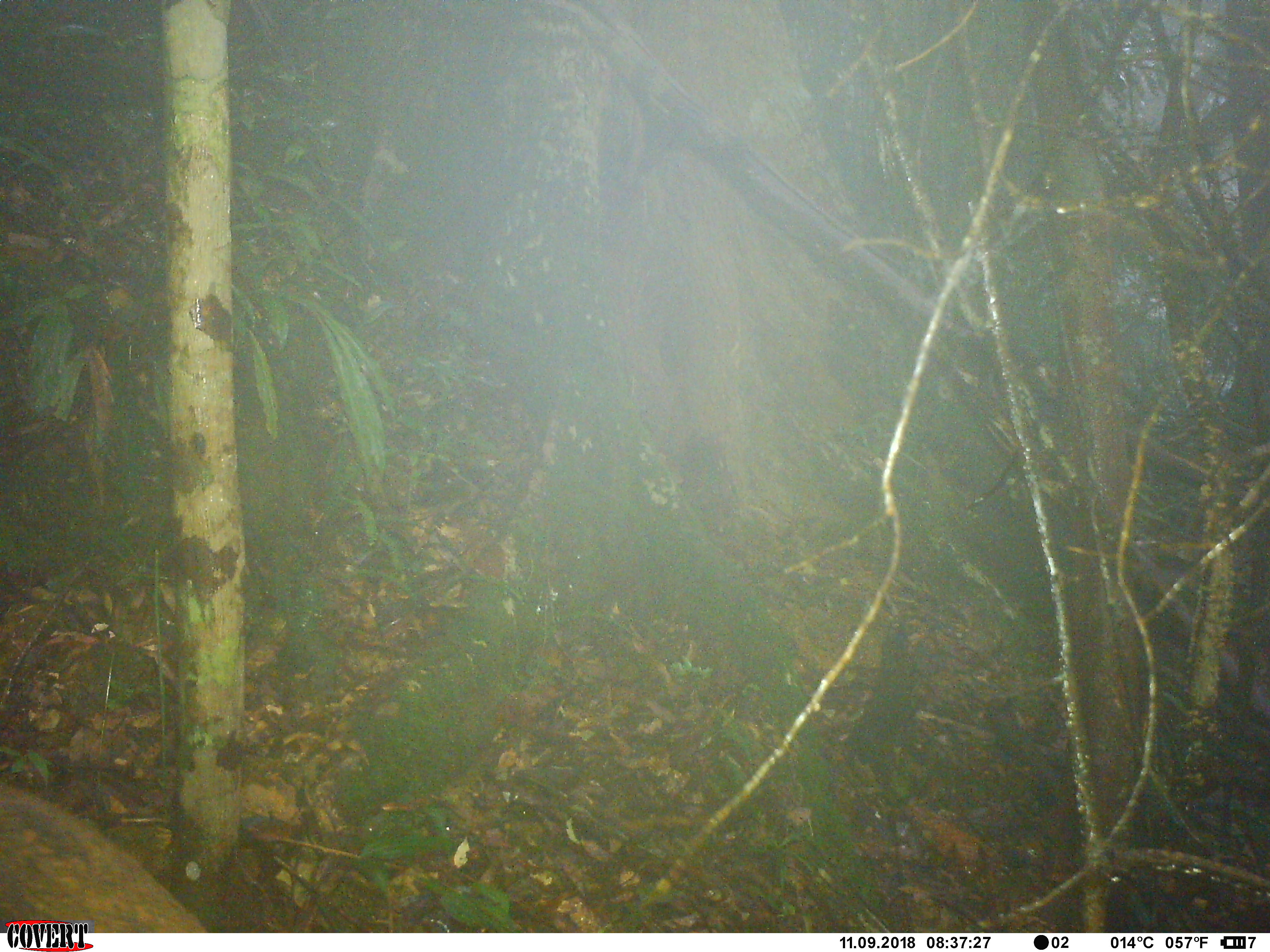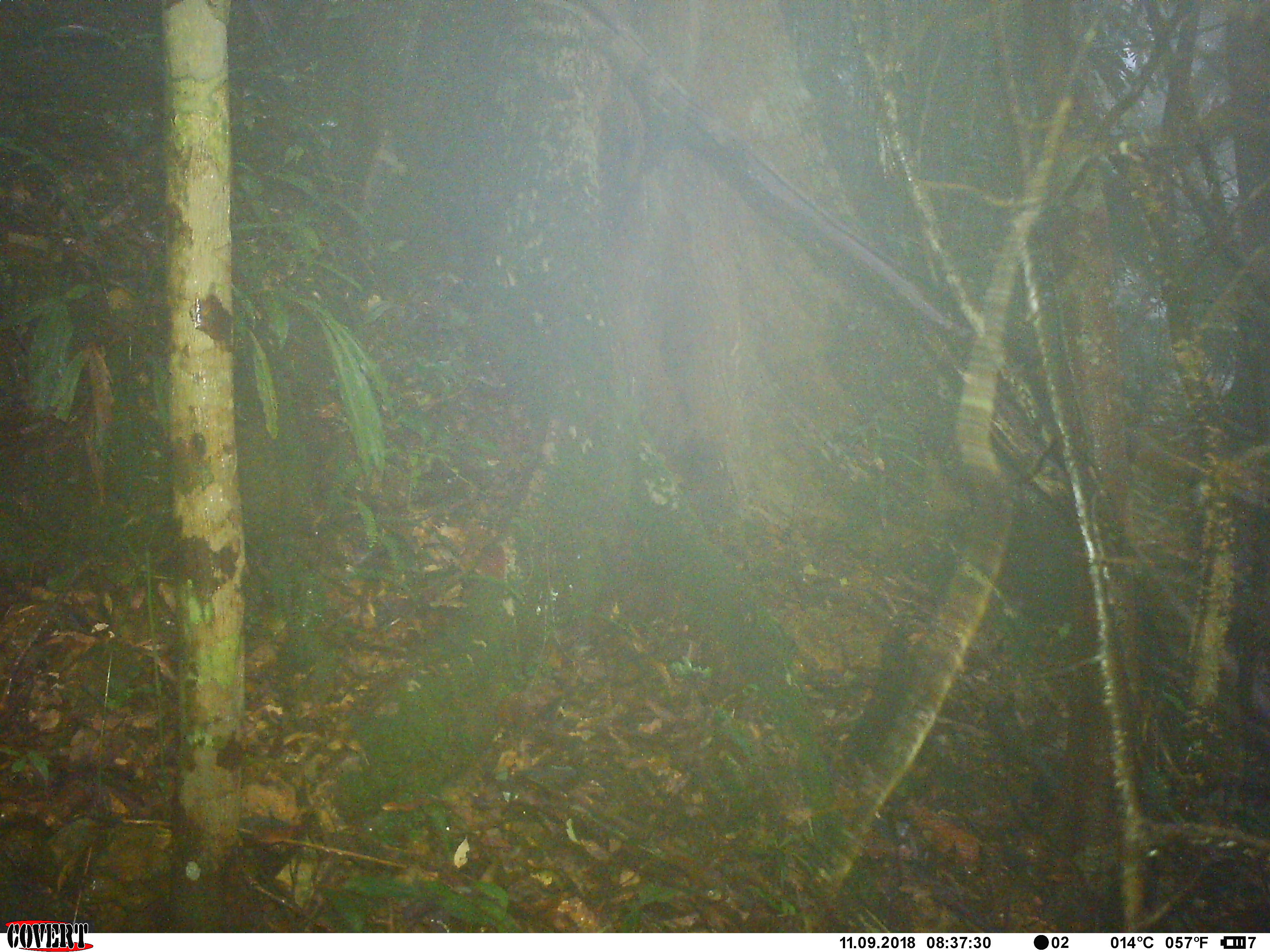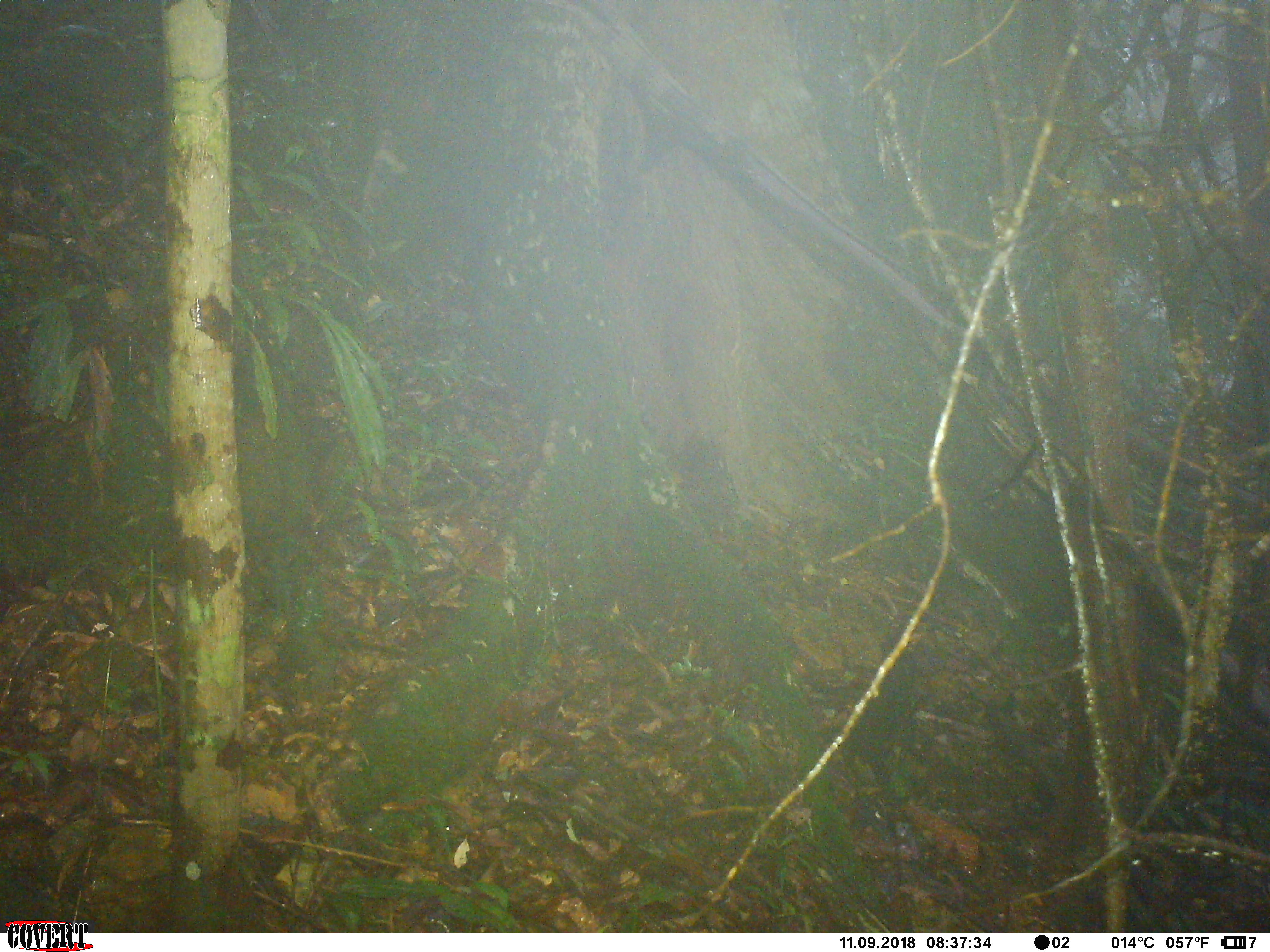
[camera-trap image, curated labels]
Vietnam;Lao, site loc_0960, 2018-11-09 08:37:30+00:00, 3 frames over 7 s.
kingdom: Animalia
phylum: Chordata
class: Mammalia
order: Artiodactyla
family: Suidae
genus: Sus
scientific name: Sus scrofa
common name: eurasian wild pig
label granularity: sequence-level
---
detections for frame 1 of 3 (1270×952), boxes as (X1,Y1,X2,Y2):
eurasian wild pig: (0,783,204,933)